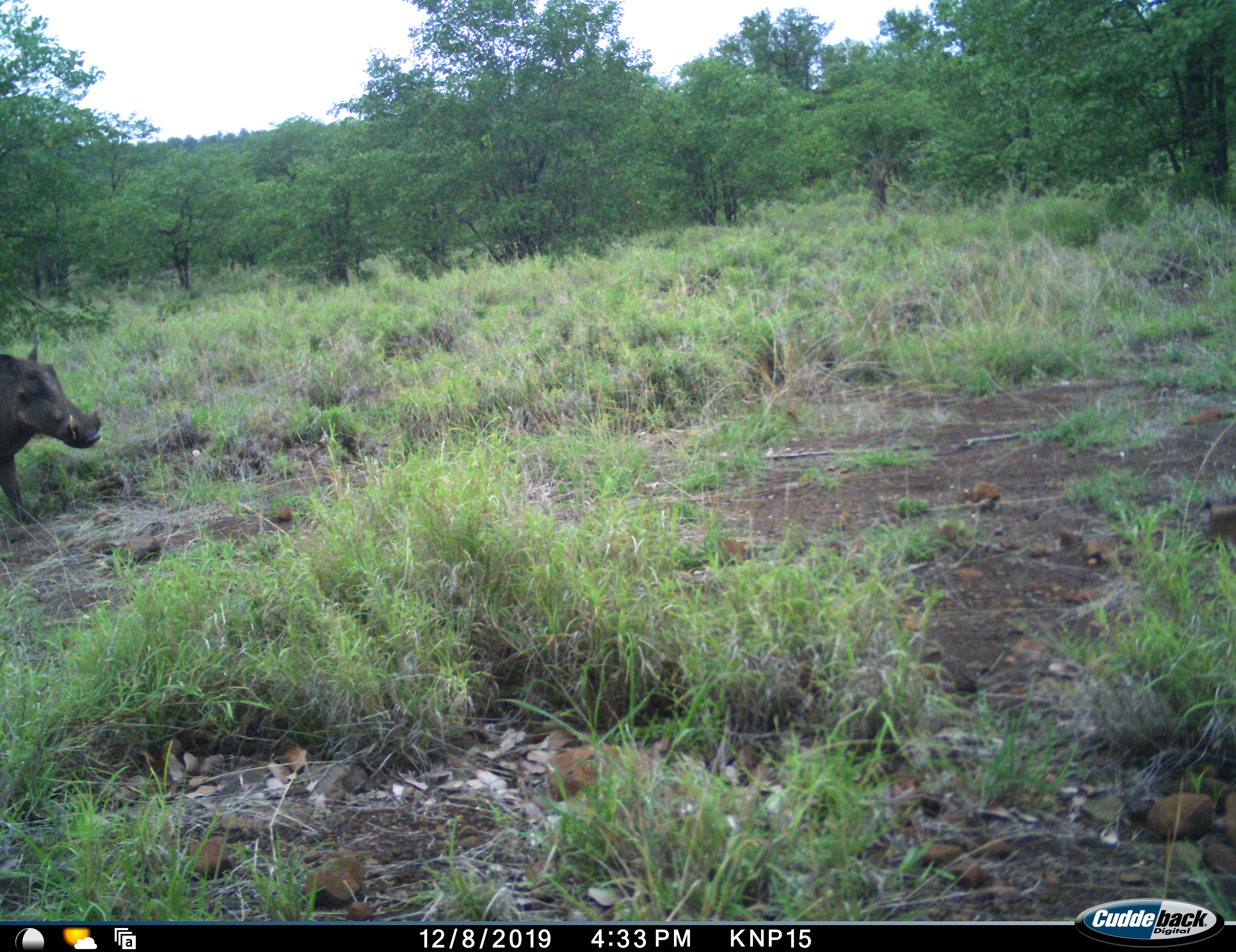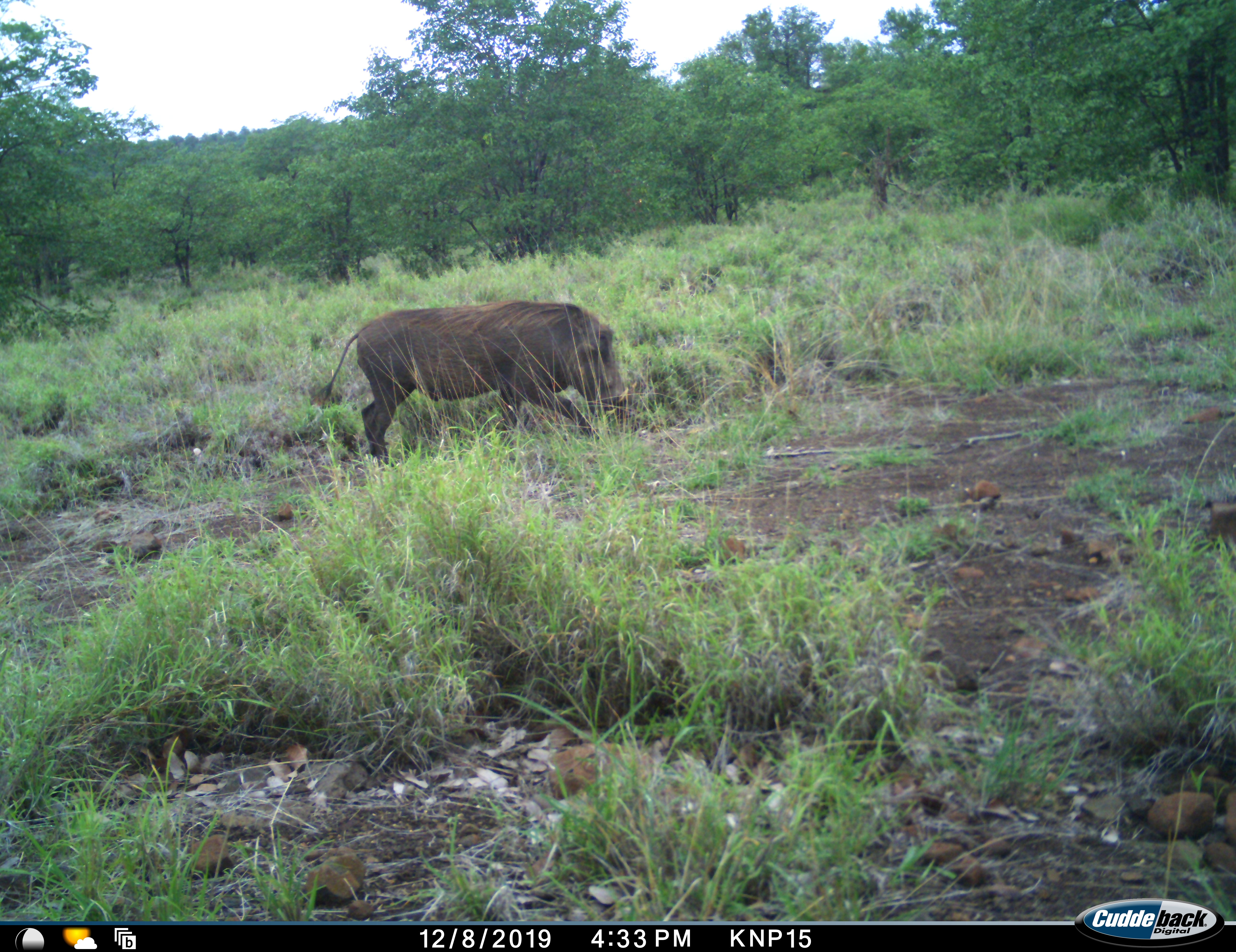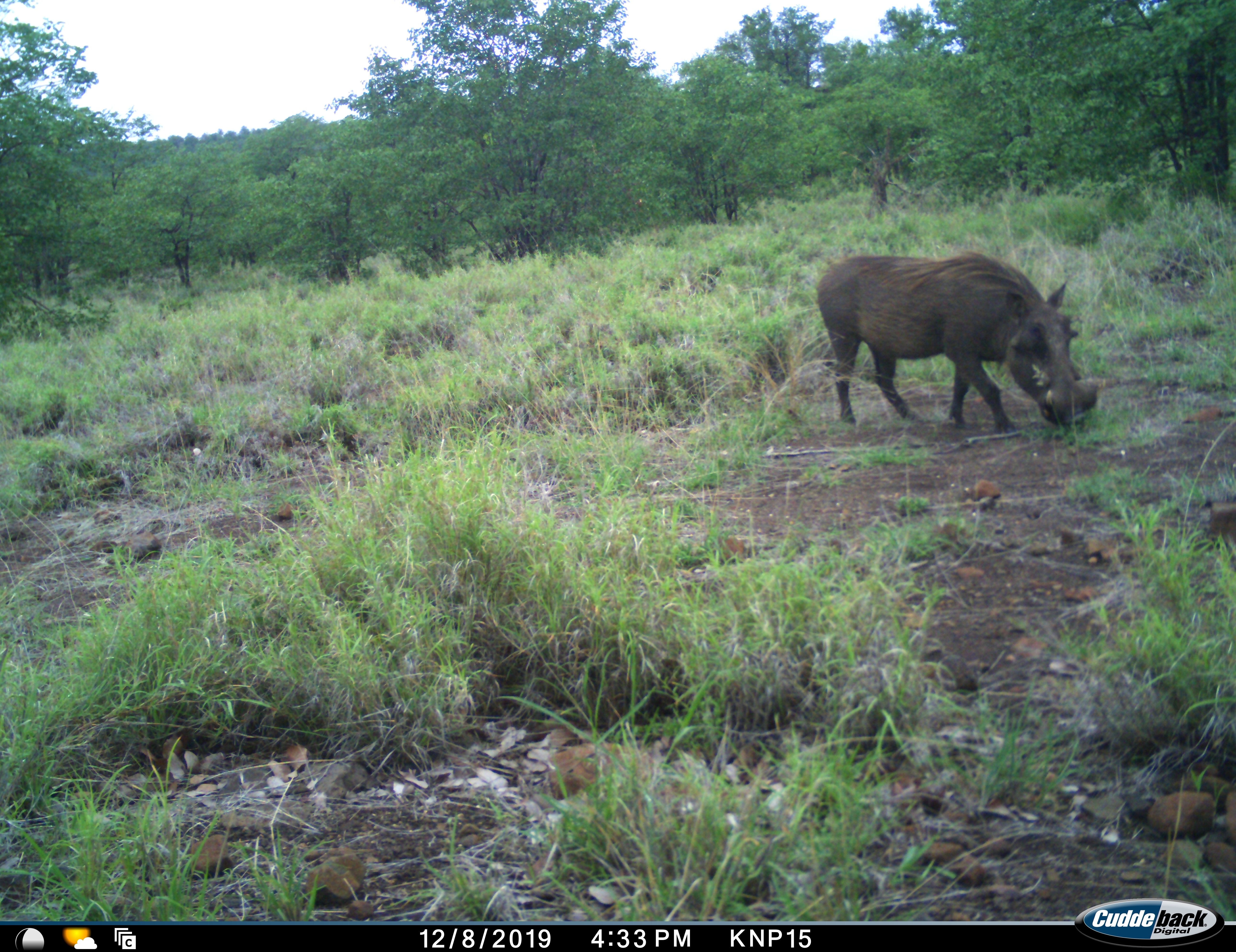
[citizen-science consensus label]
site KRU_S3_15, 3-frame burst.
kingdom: Animalia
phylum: Chordata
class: Mammalia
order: Artiodactyla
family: Suidae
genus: Phacochoerus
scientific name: Phacochoerus africanus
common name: warthog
Warthog (Phacochoerus africanus), count 1. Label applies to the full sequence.